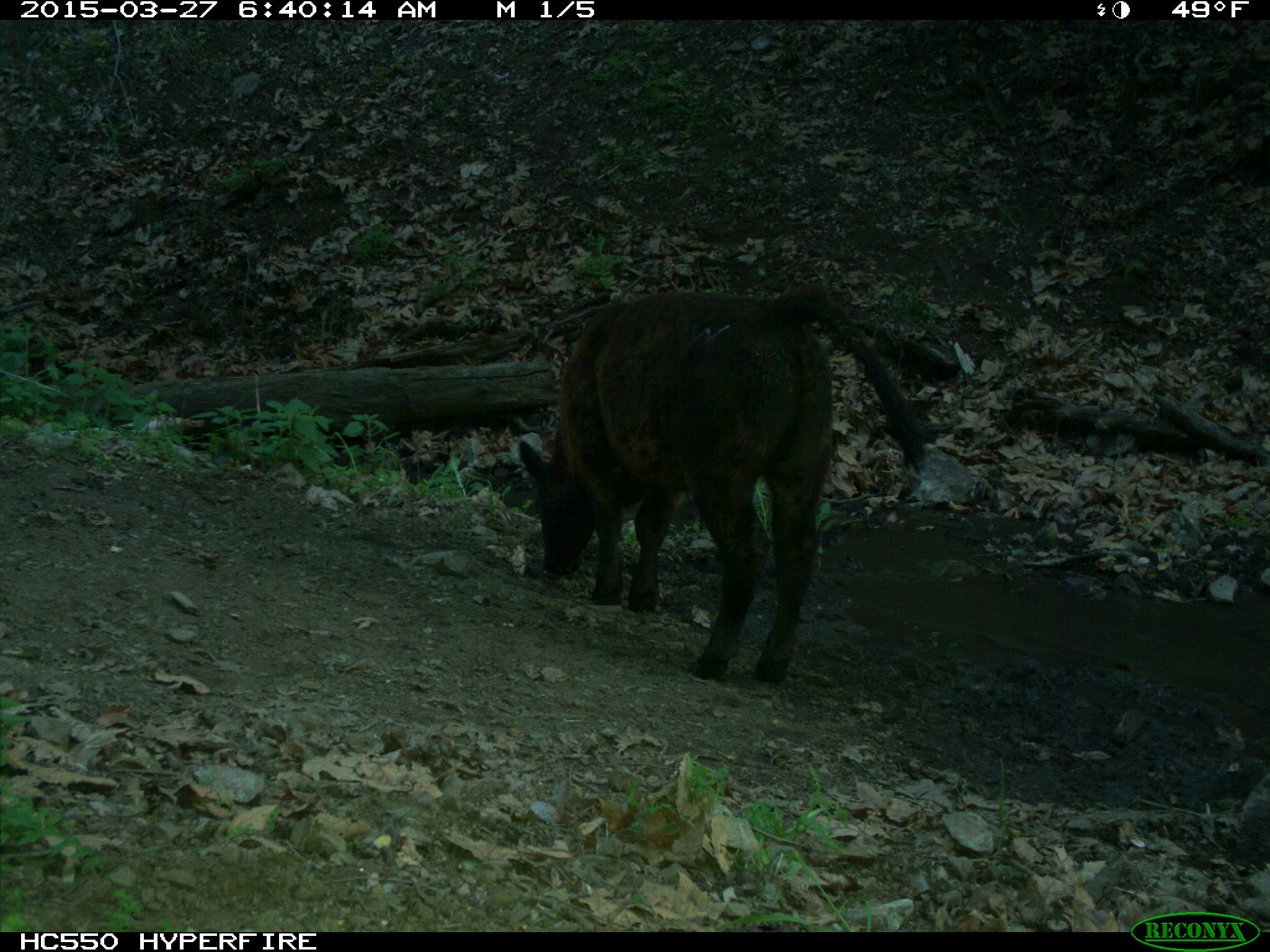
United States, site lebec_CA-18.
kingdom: Animalia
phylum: Chordata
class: Mammalia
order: Artiodactyla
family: Bovidae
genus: Bos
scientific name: Bos taurus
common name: domestic cow